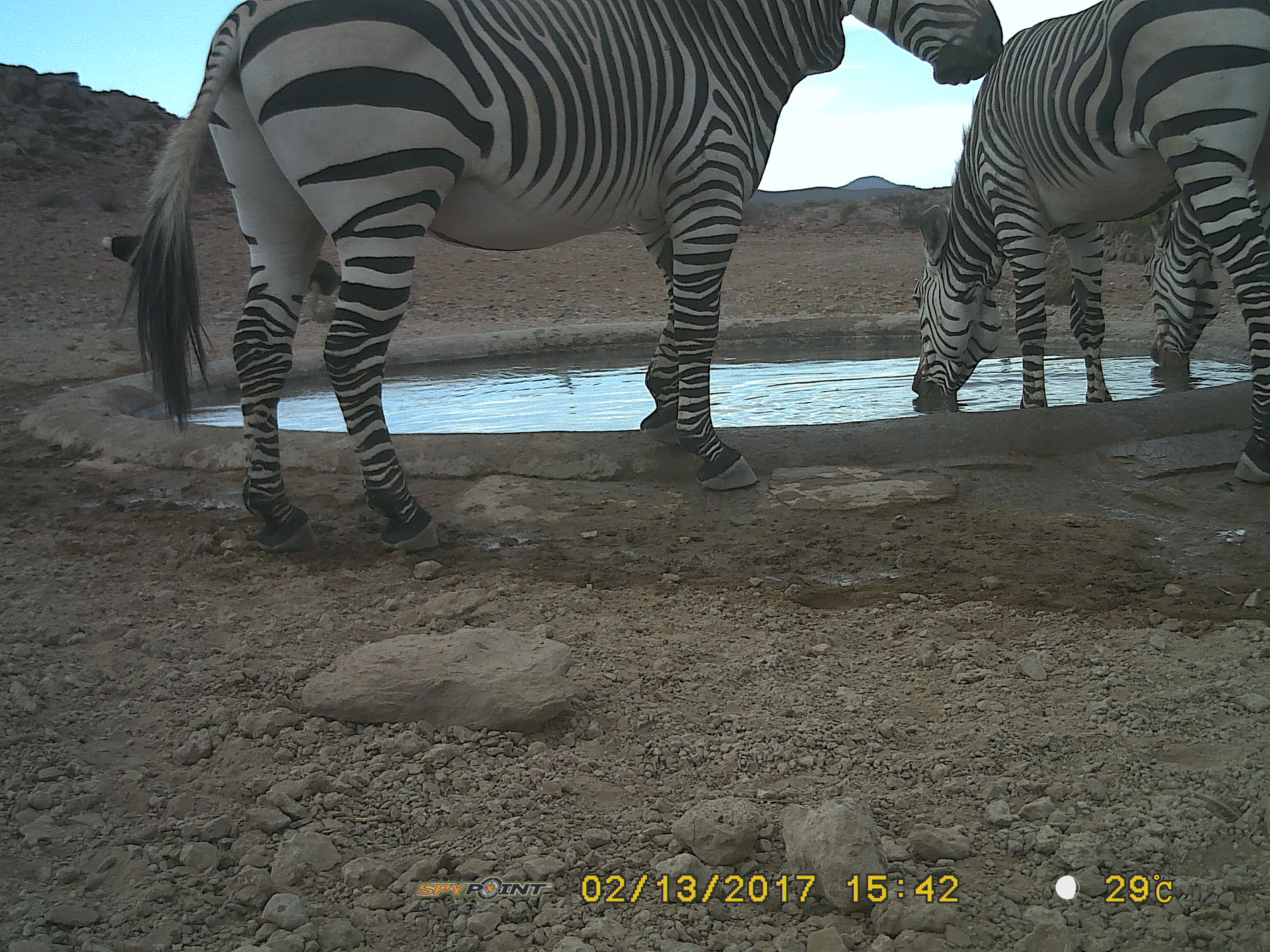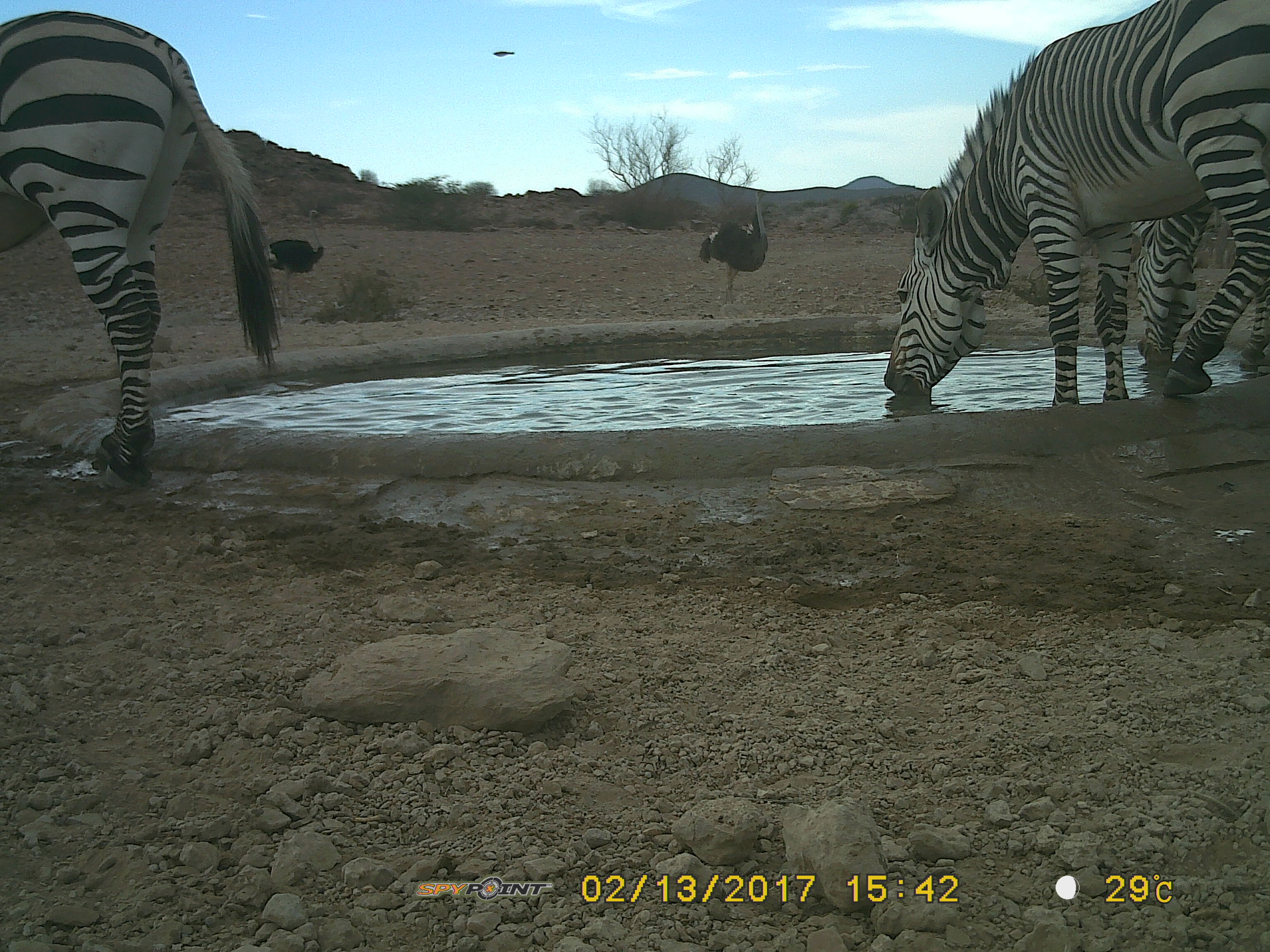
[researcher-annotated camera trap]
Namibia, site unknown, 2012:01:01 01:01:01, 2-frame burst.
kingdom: Animalia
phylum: Chordata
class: Mammalia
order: Perissodactyla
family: Equidae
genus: Equus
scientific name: Equus zebra hartmannae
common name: hartmann's mountain zebra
Equus zebra hartmannae (hartmann's mountain zebra).